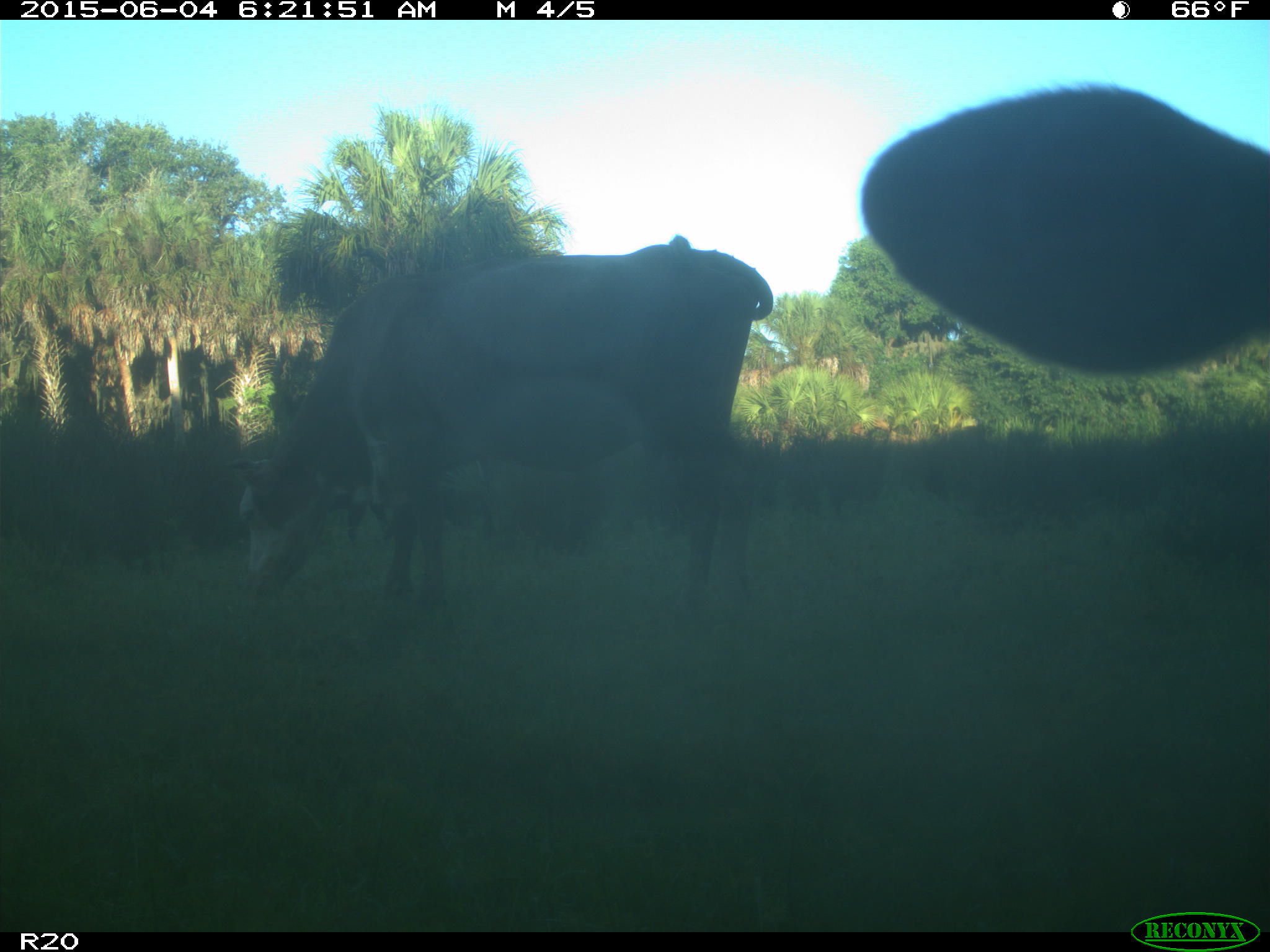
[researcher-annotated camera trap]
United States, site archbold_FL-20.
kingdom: Animalia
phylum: Chordata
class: Mammalia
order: Artiodactyla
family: Bovidae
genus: Bos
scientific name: Bos taurus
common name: domestic cow